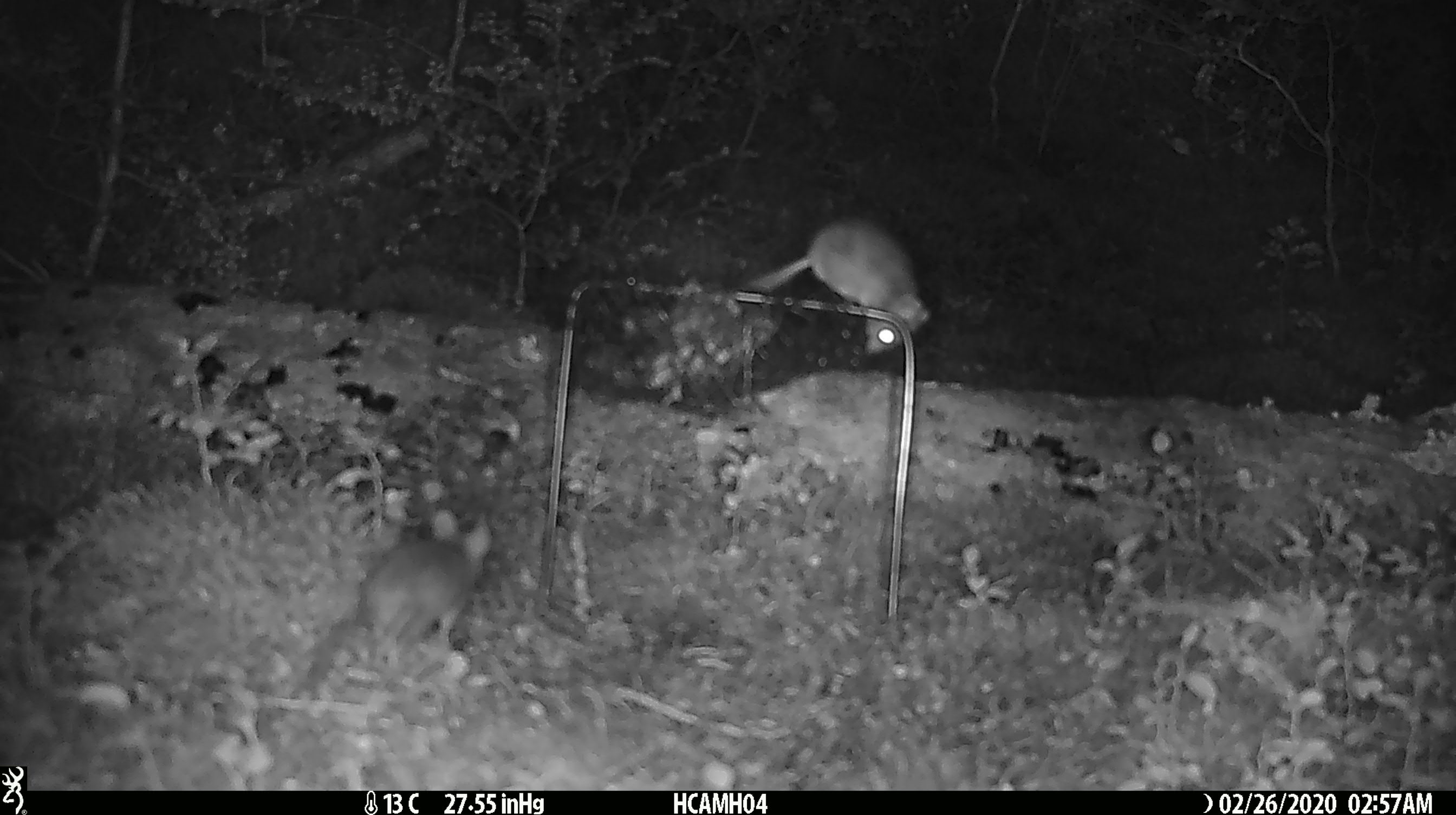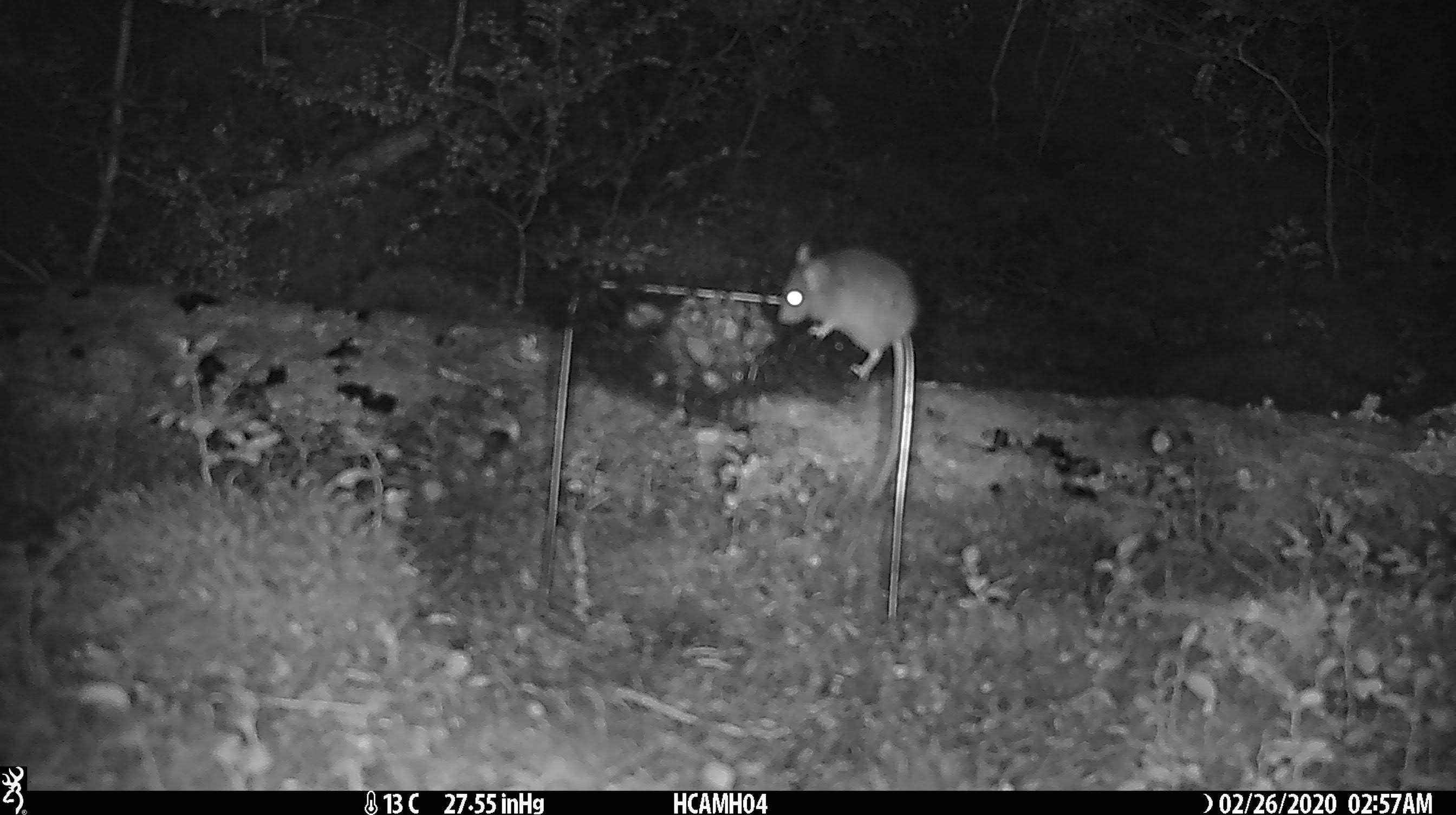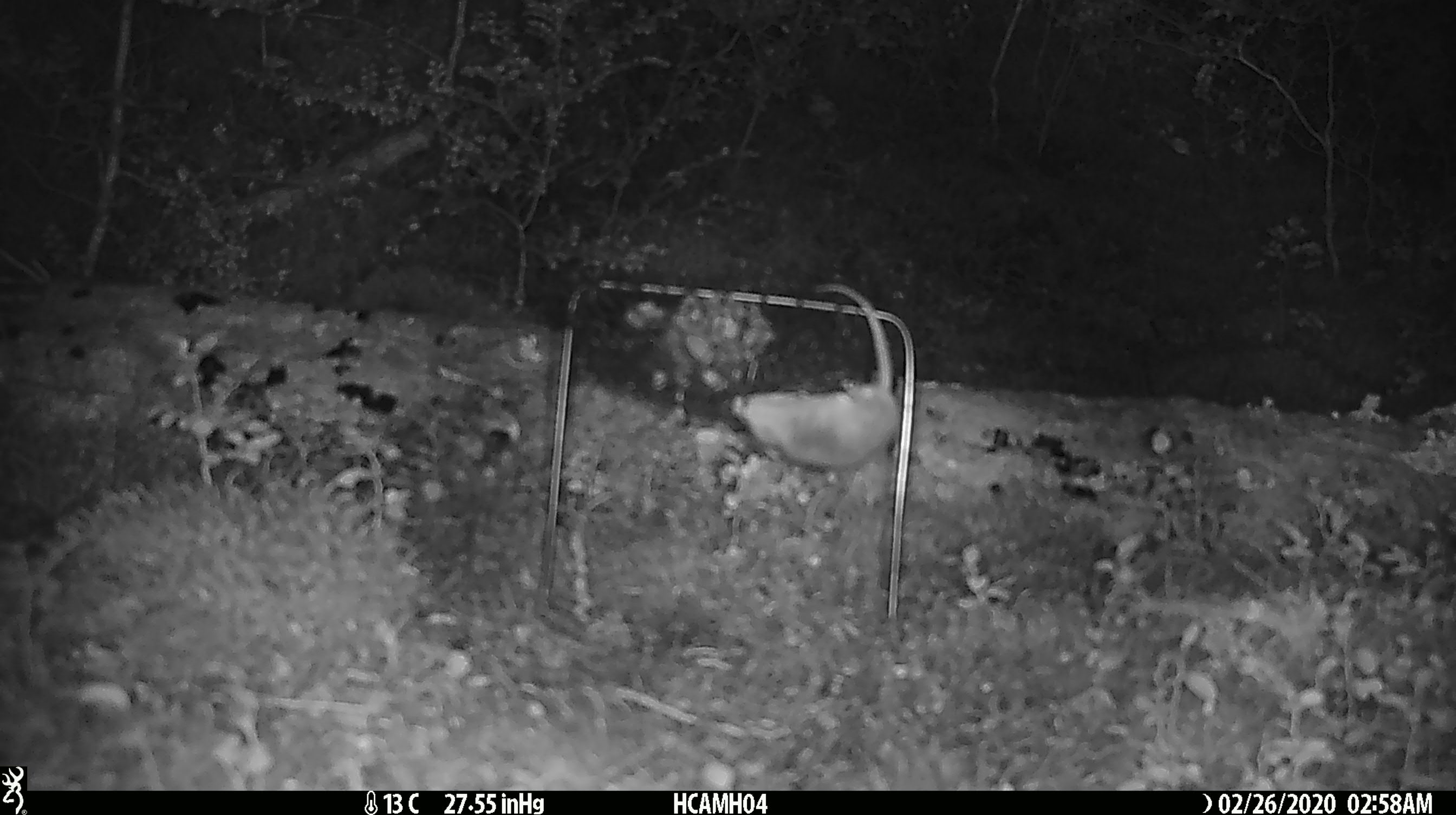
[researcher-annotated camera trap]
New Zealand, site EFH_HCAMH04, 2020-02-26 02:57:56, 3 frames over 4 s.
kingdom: Animalia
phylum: Chordata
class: Mammalia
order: Rodentia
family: Muridae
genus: Mus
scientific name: Mus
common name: mouse